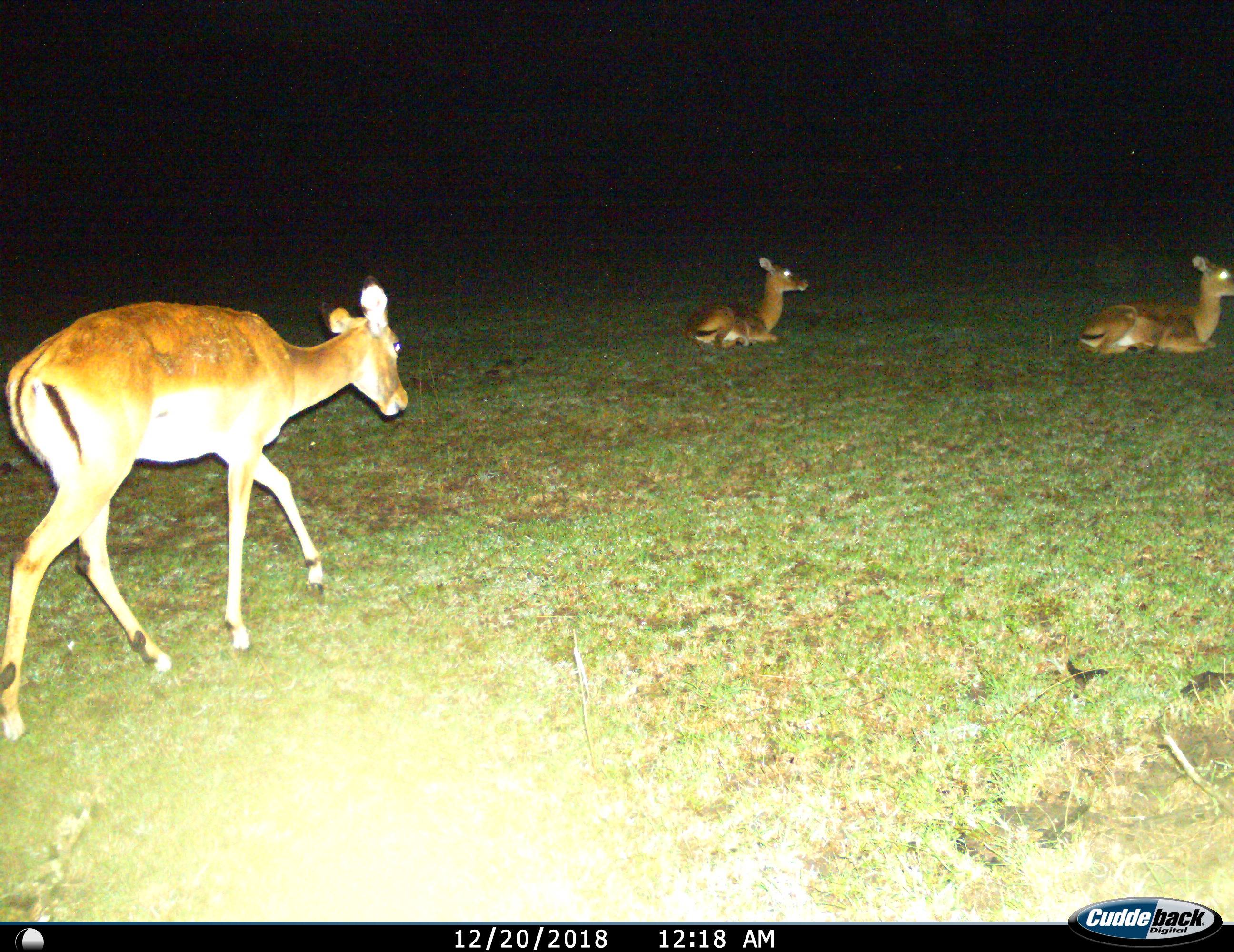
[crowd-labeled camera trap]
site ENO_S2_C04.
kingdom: Animalia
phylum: Chordata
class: Mammalia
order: Artiodactyla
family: Bovidae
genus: Aepyceros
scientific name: Aepyceros melampus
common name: impala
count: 3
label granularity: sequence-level